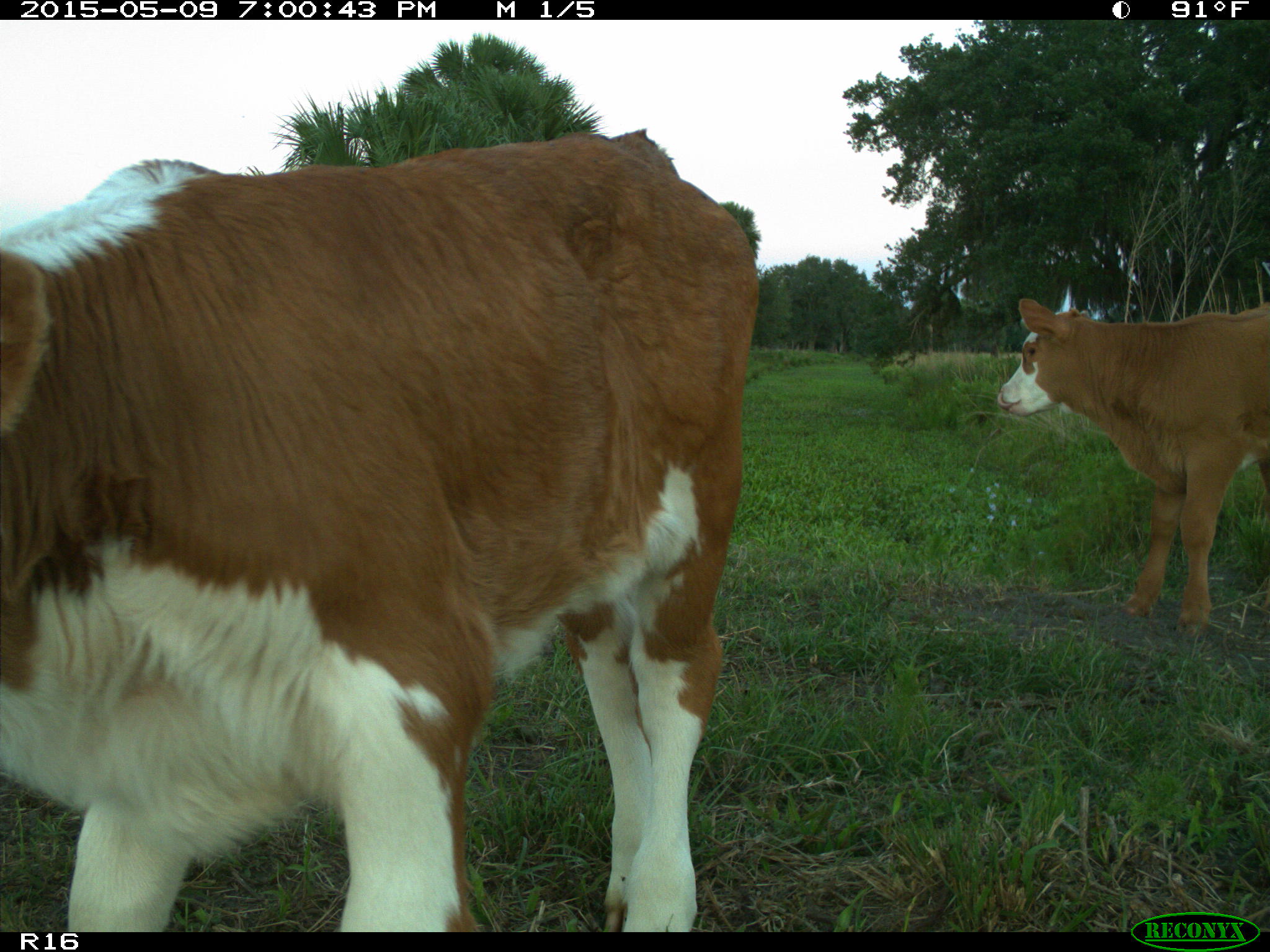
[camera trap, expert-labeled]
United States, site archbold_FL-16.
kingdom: Animalia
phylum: Chordata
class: Mammalia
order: Artiodactyla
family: Bovidae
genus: Bos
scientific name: Bos taurus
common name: domestic cow